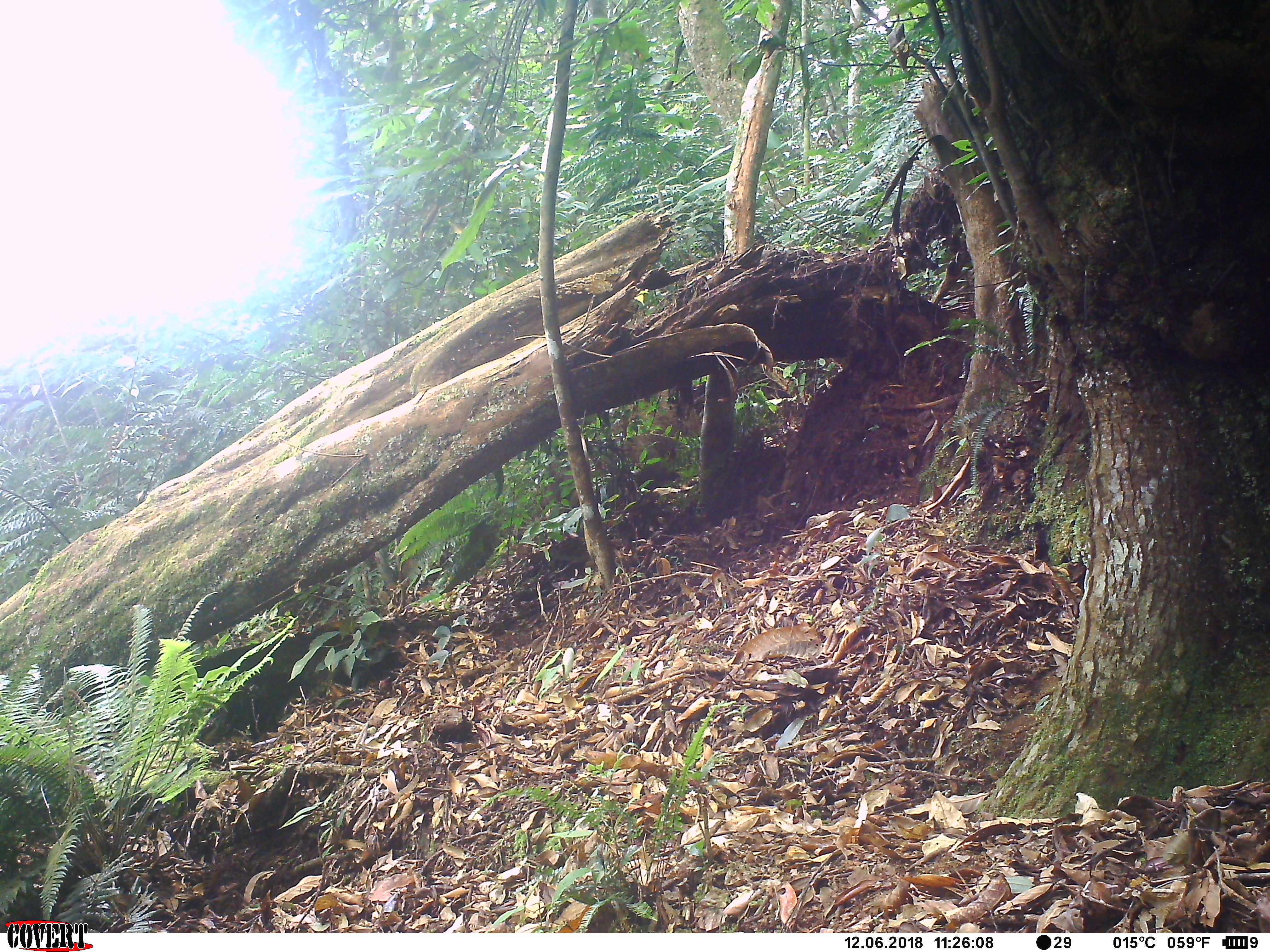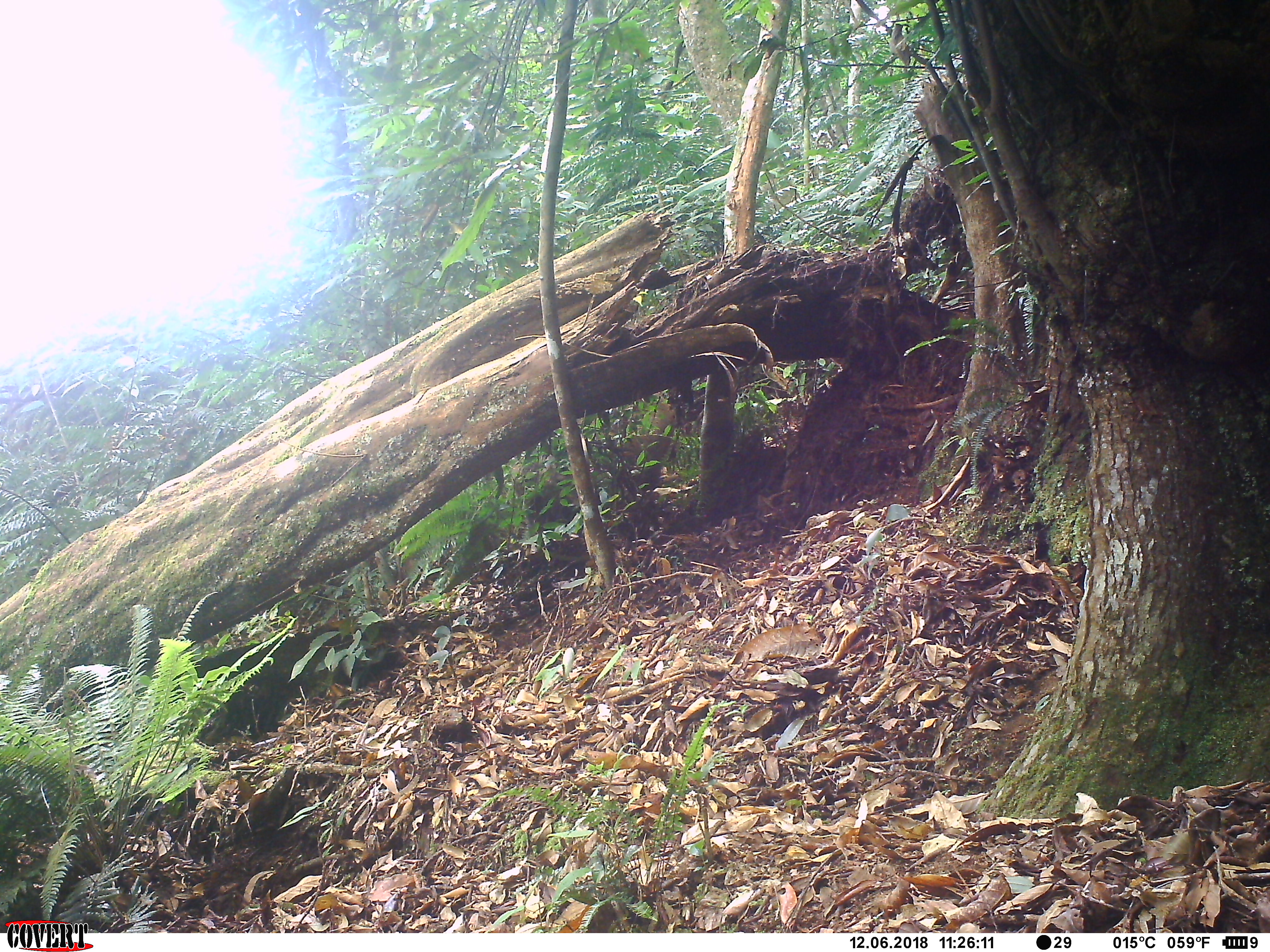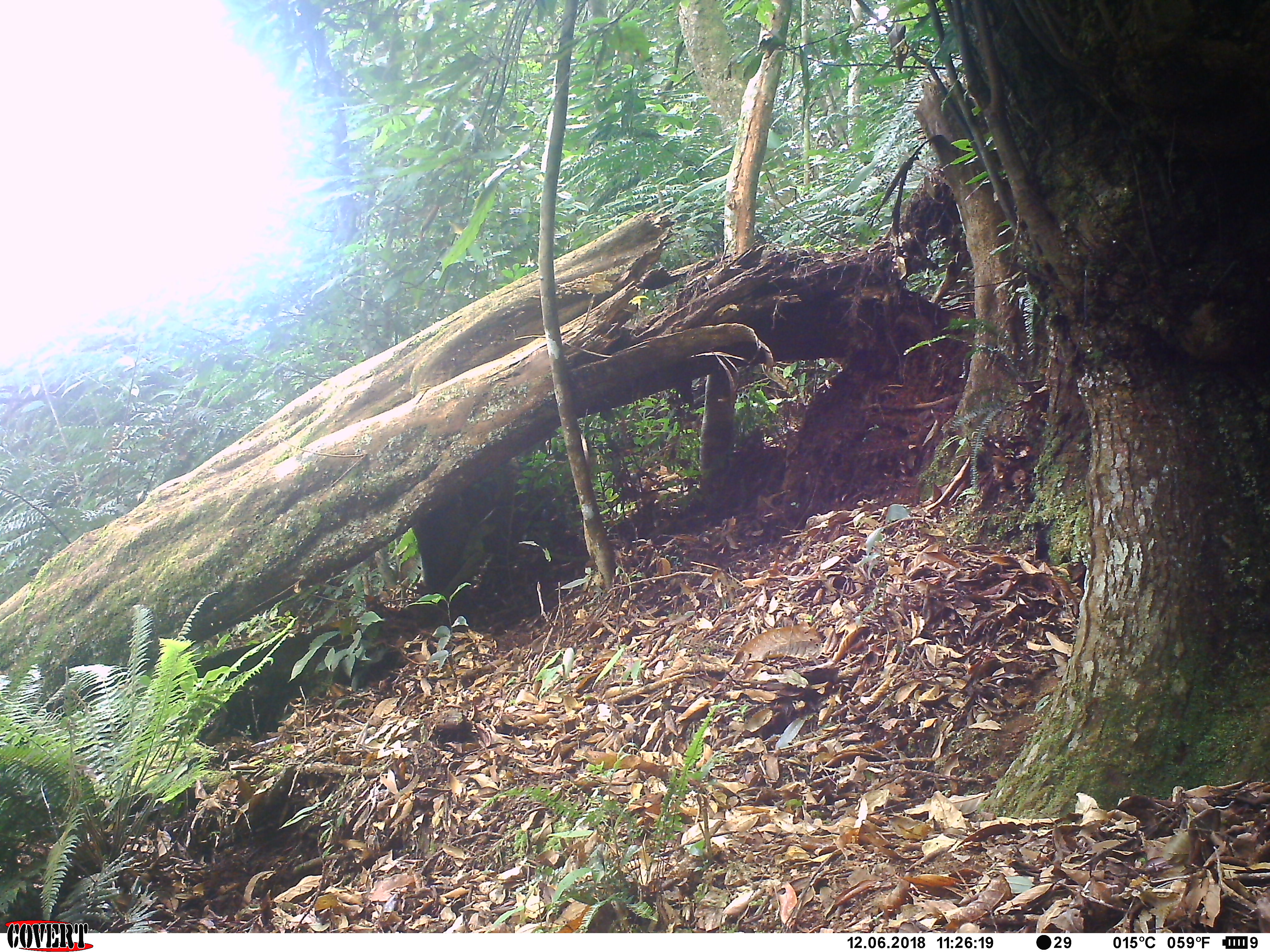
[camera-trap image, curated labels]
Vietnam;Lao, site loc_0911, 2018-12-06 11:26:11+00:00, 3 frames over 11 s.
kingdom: Animalia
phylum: Chordata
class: Mammalia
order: Artiodactyla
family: Suidae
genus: Sus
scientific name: Sus scrofa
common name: eurasian wild pig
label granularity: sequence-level